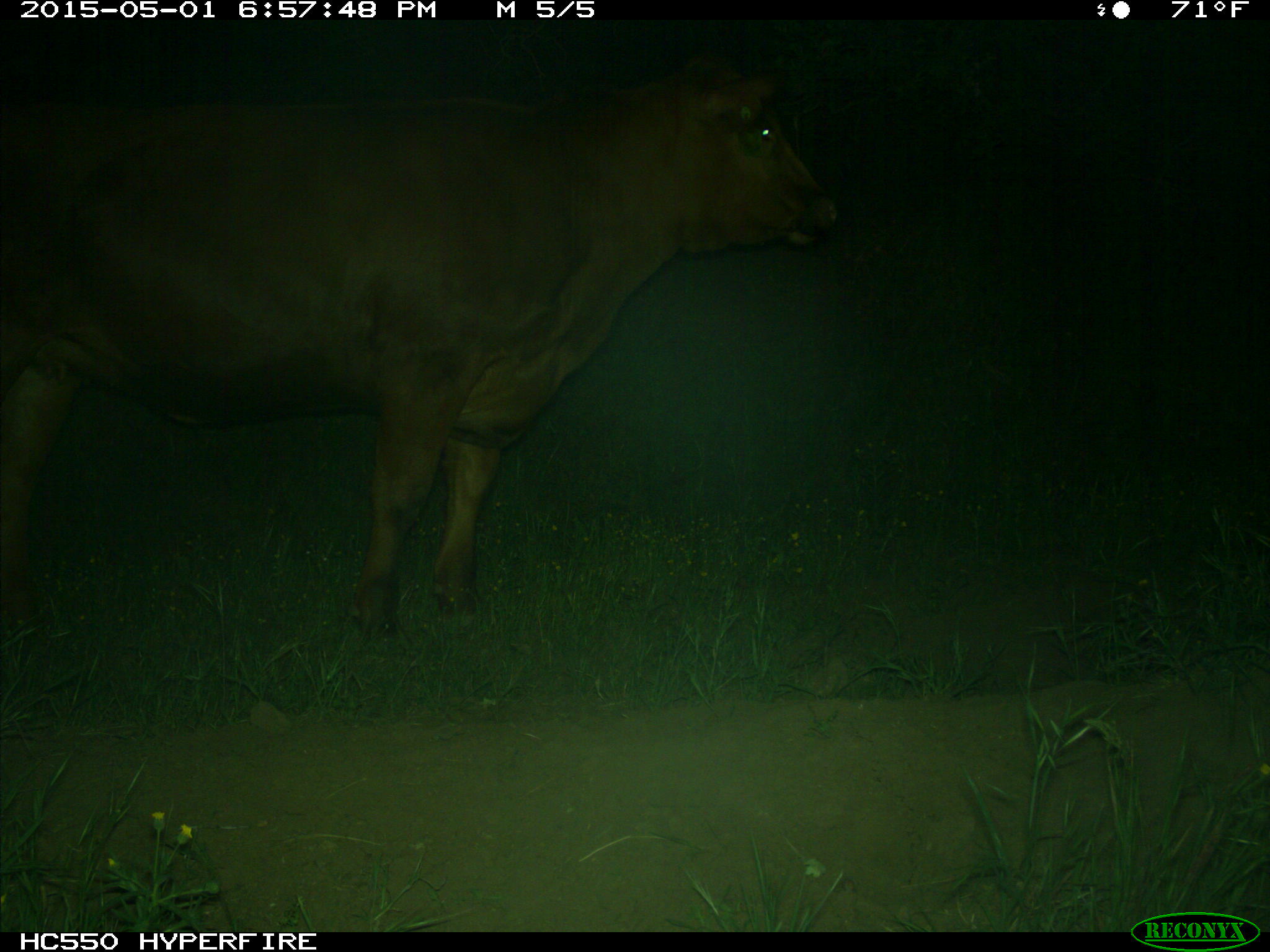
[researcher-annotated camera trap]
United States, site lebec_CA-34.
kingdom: Animalia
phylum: Chordata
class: Mammalia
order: Artiodactyla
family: Bovidae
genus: Bos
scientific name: Bos taurus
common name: domestic cow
Bos taurus (domestic cow).